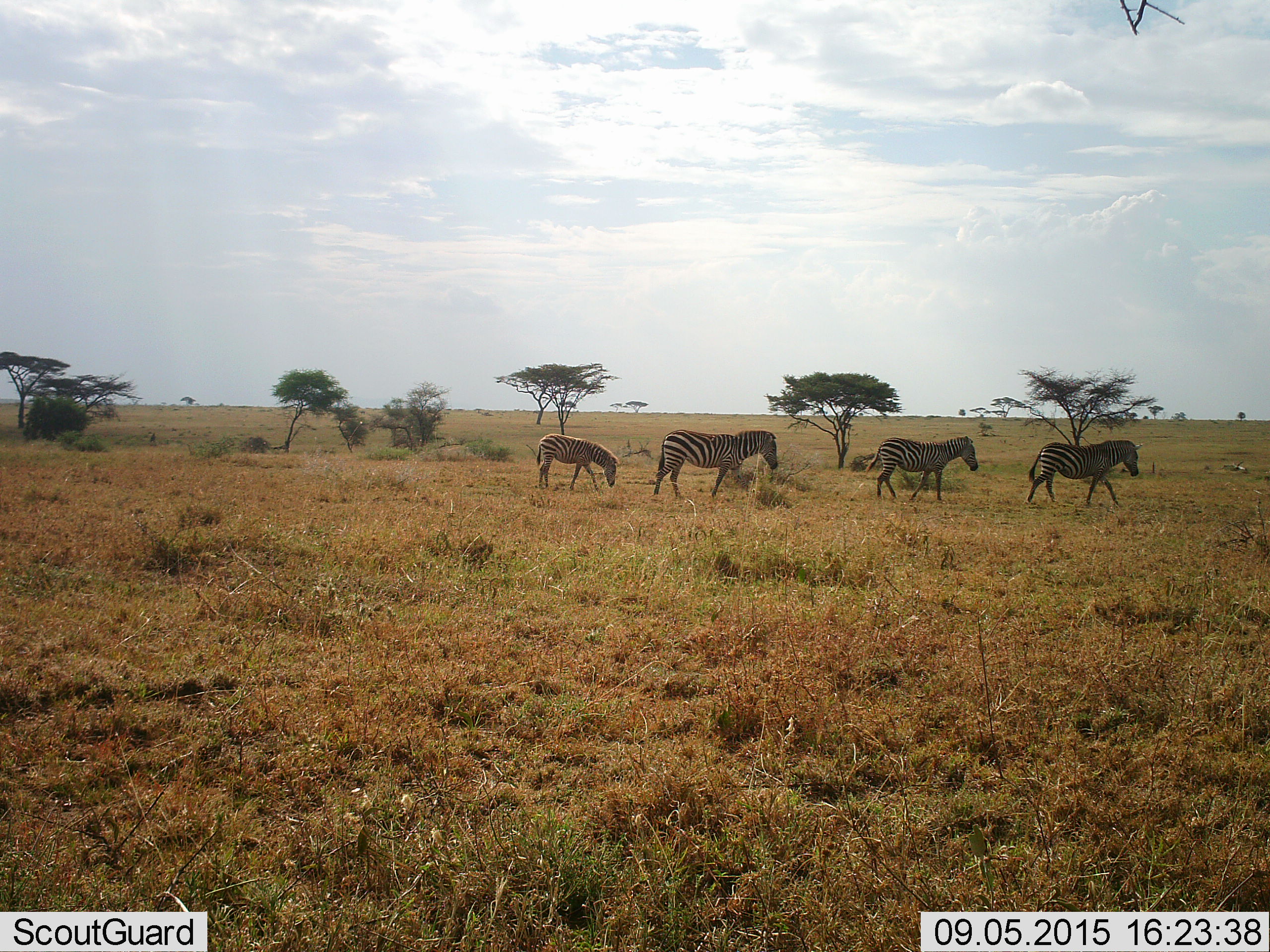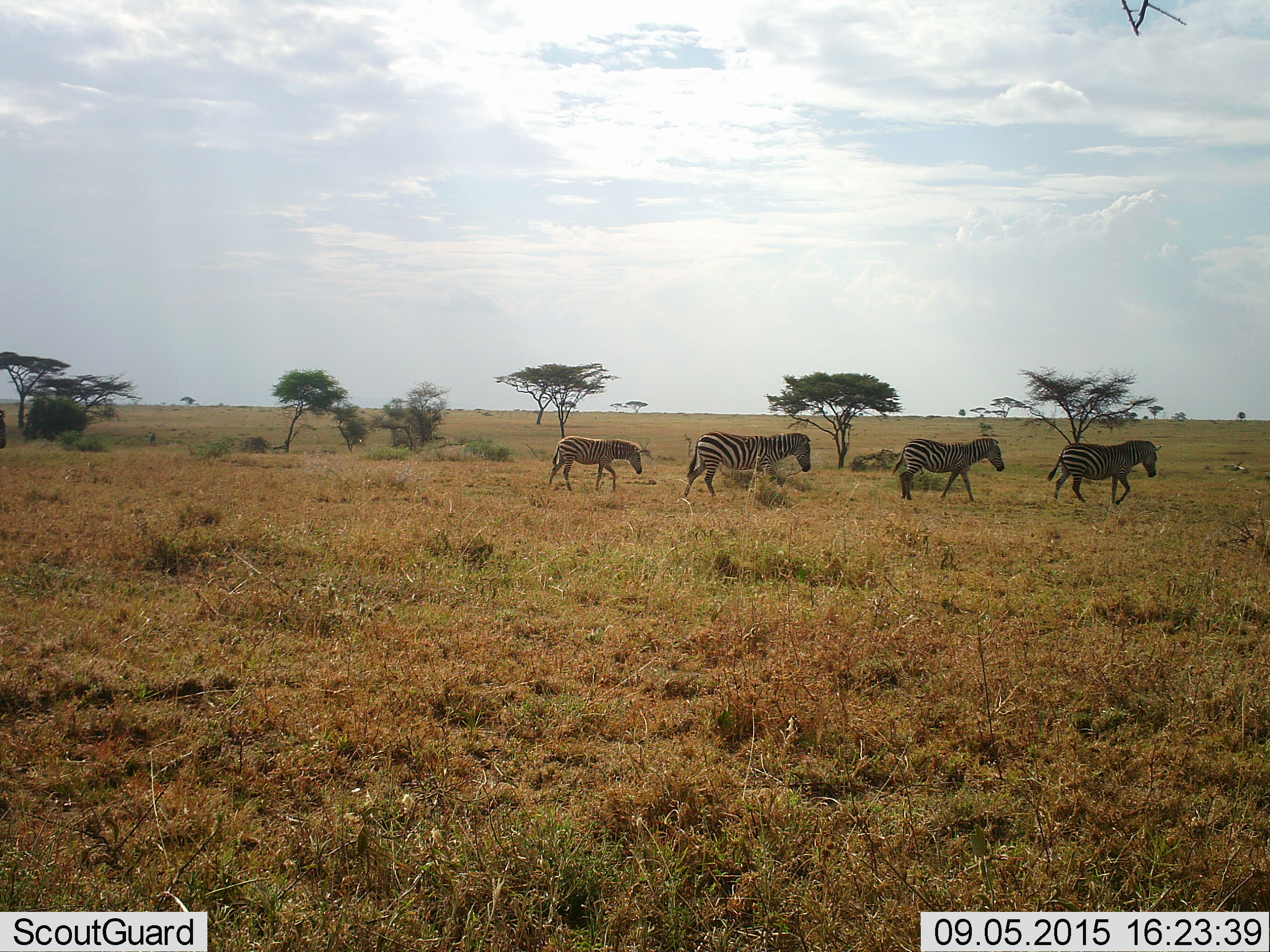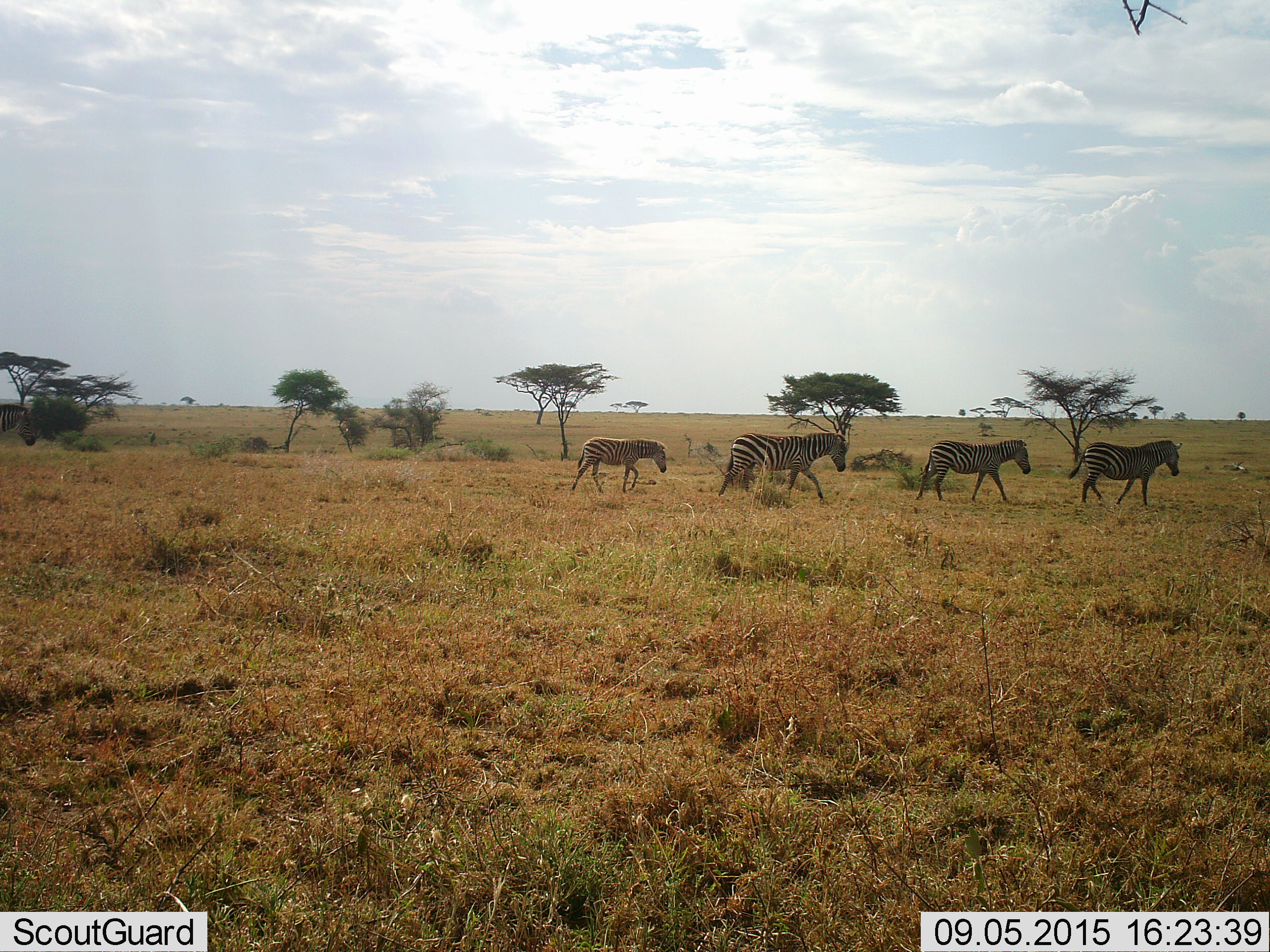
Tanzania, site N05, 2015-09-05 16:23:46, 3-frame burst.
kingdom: Animalia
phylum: Chordata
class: Mammalia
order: Perissodactyla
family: Equidae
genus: Equus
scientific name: Equus quagga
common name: plains zebra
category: zebra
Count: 5.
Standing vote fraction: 11%.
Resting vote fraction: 0%.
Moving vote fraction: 100%.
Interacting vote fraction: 0%.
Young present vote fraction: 89%.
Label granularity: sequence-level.